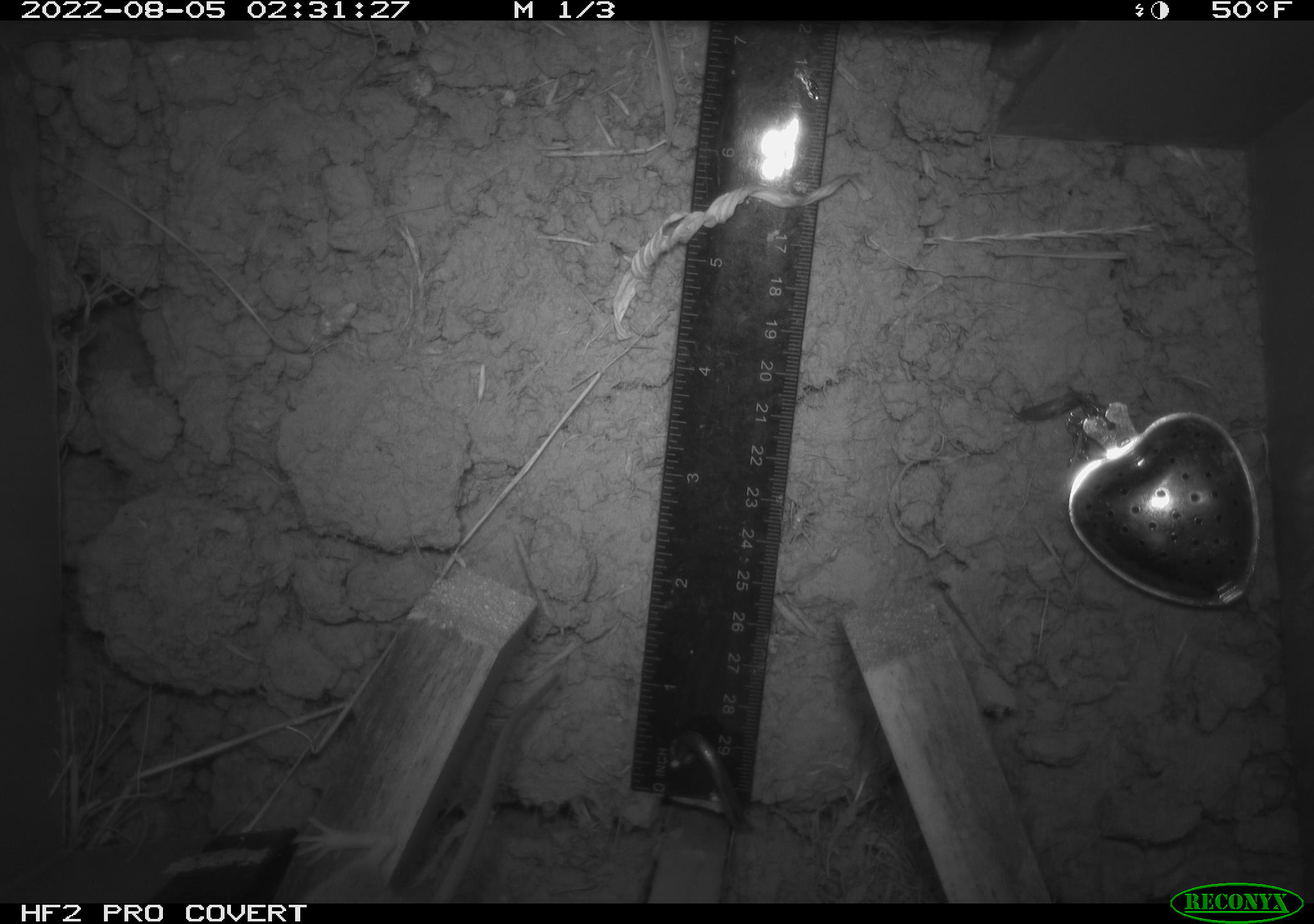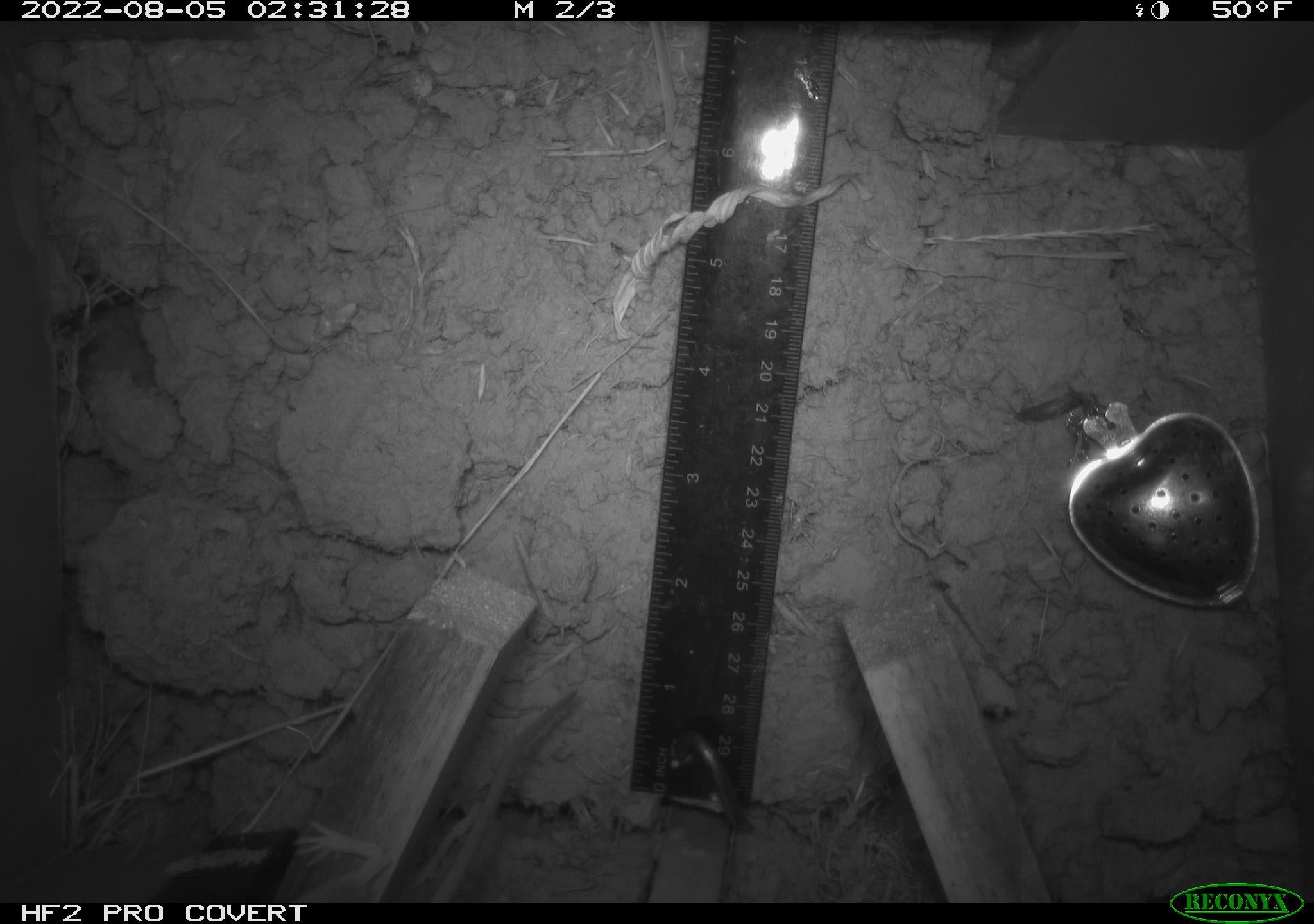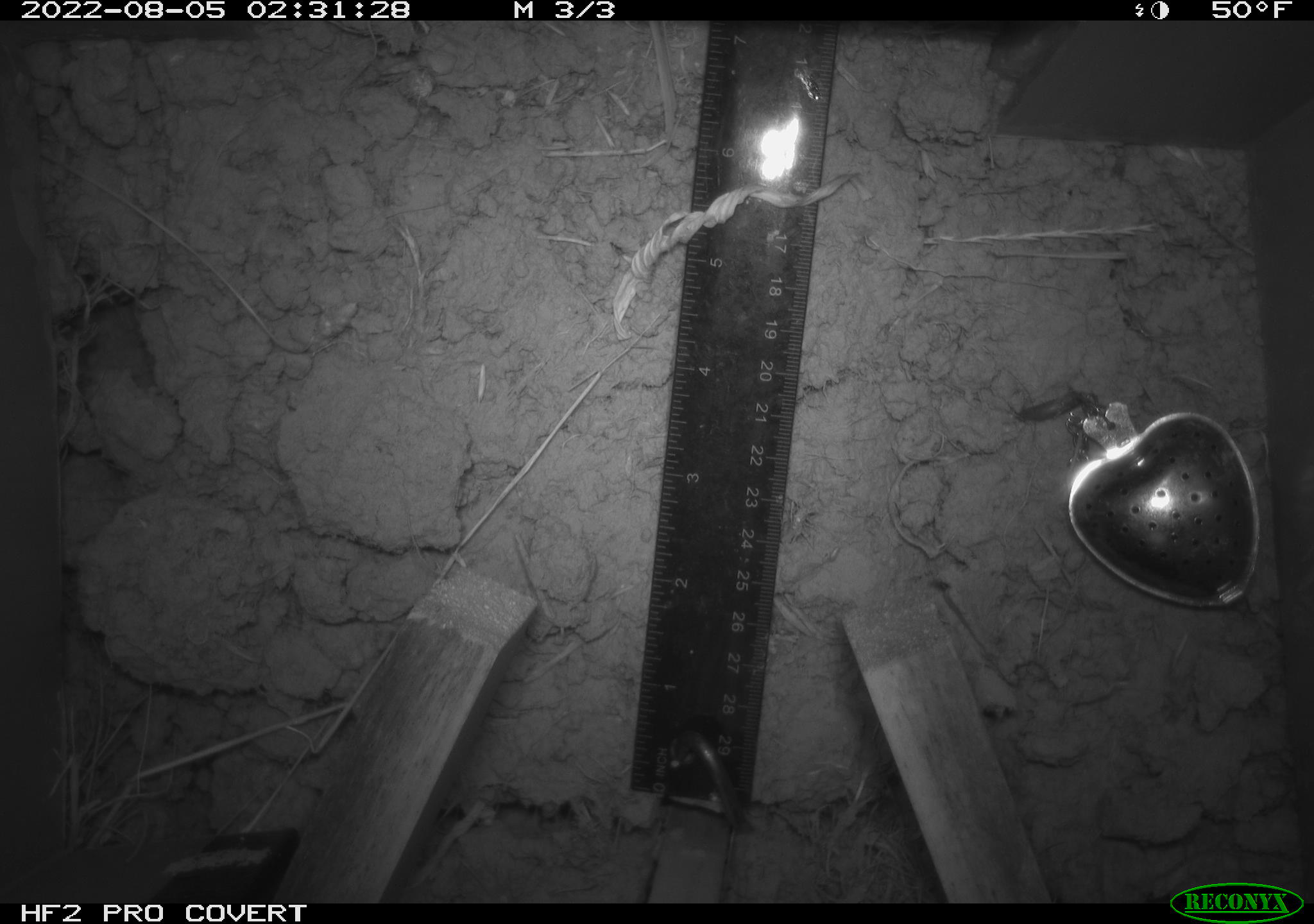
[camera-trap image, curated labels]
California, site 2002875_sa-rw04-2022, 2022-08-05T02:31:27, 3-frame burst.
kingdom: Animalia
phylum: Chordata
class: Mammalia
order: Rodentia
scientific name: Rodentia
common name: mouse species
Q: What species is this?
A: Mouse species (Rodentia).